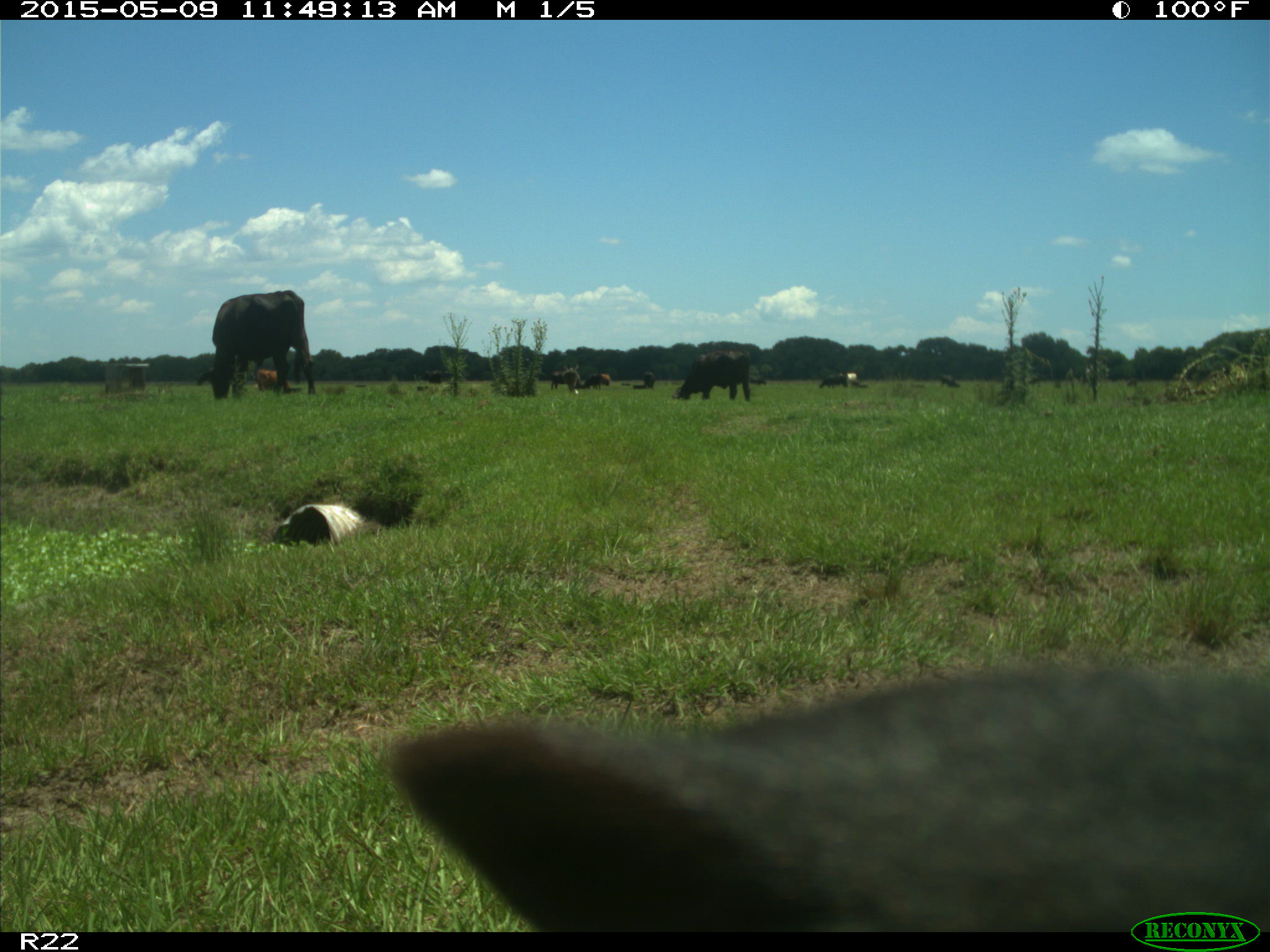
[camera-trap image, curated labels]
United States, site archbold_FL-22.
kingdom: Animalia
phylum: Chordata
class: Mammalia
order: Artiodactyla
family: Bovidae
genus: Bos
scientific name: Bos taurus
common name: domestic cow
Bos taurus (domestic cow).